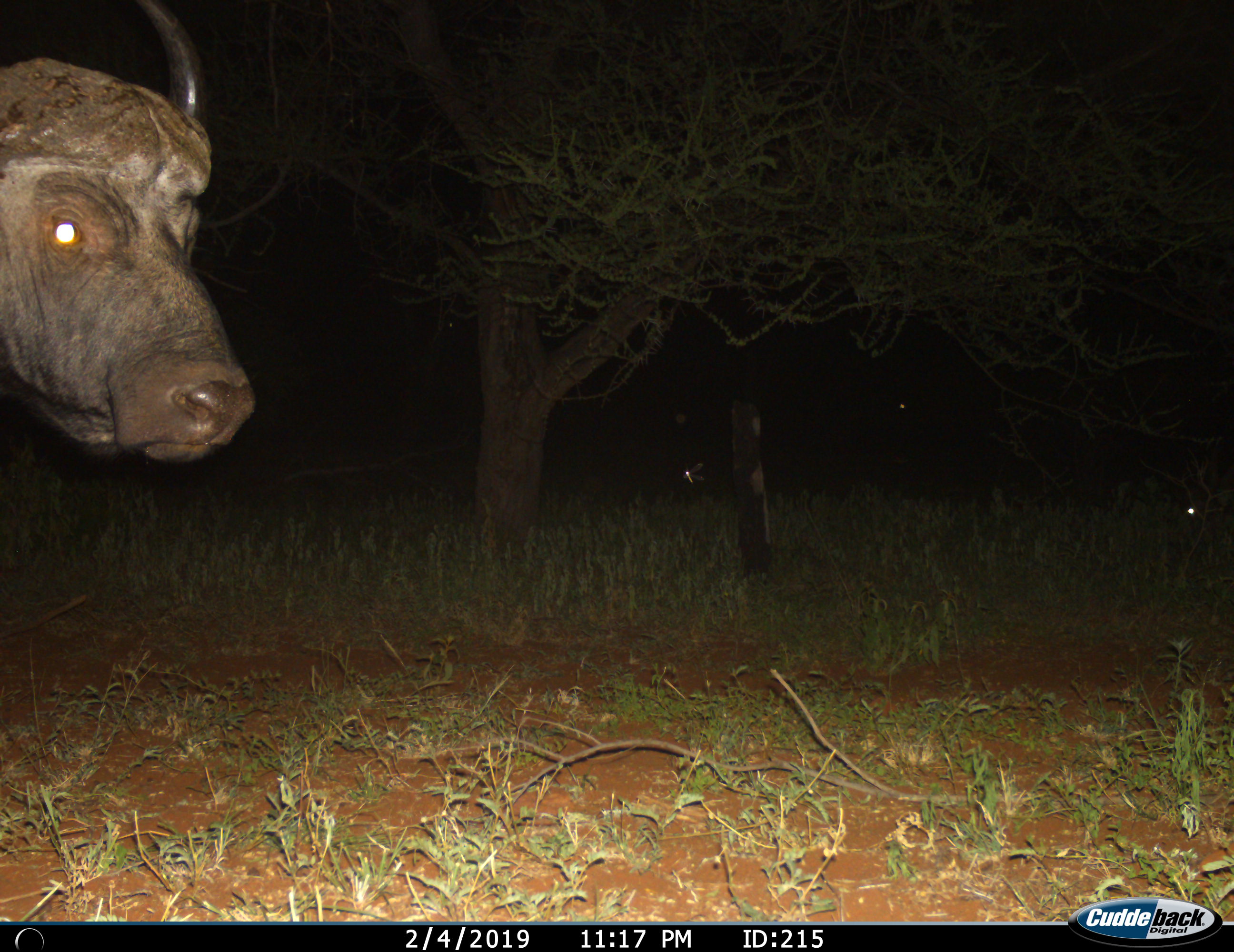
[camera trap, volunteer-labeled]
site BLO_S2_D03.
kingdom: Animalia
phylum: Chordata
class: Mammalia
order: Artiodactyla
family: Bovidae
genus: Syncerus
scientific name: Syncerus caffer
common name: african buffalo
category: buffalo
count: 1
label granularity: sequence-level